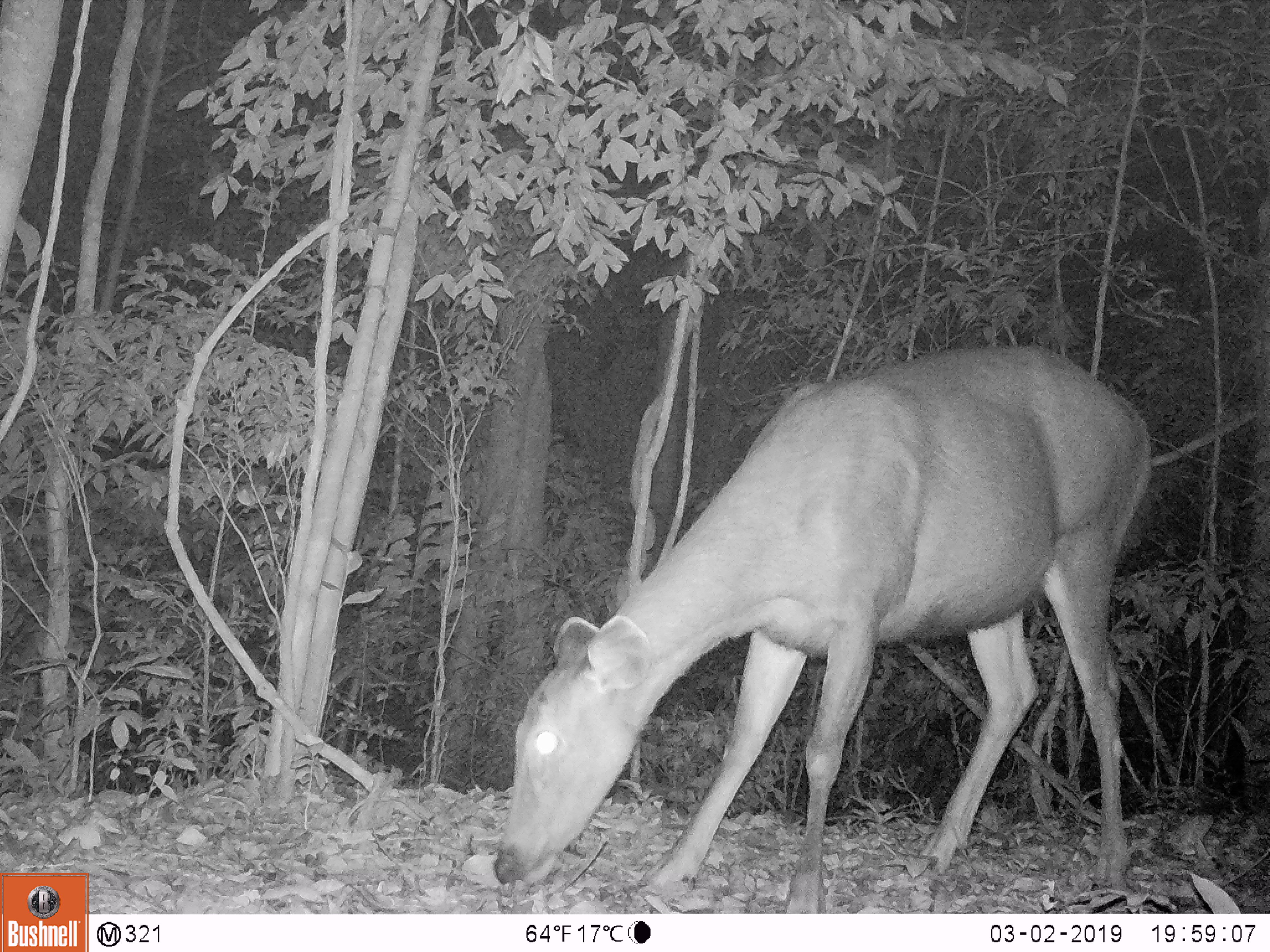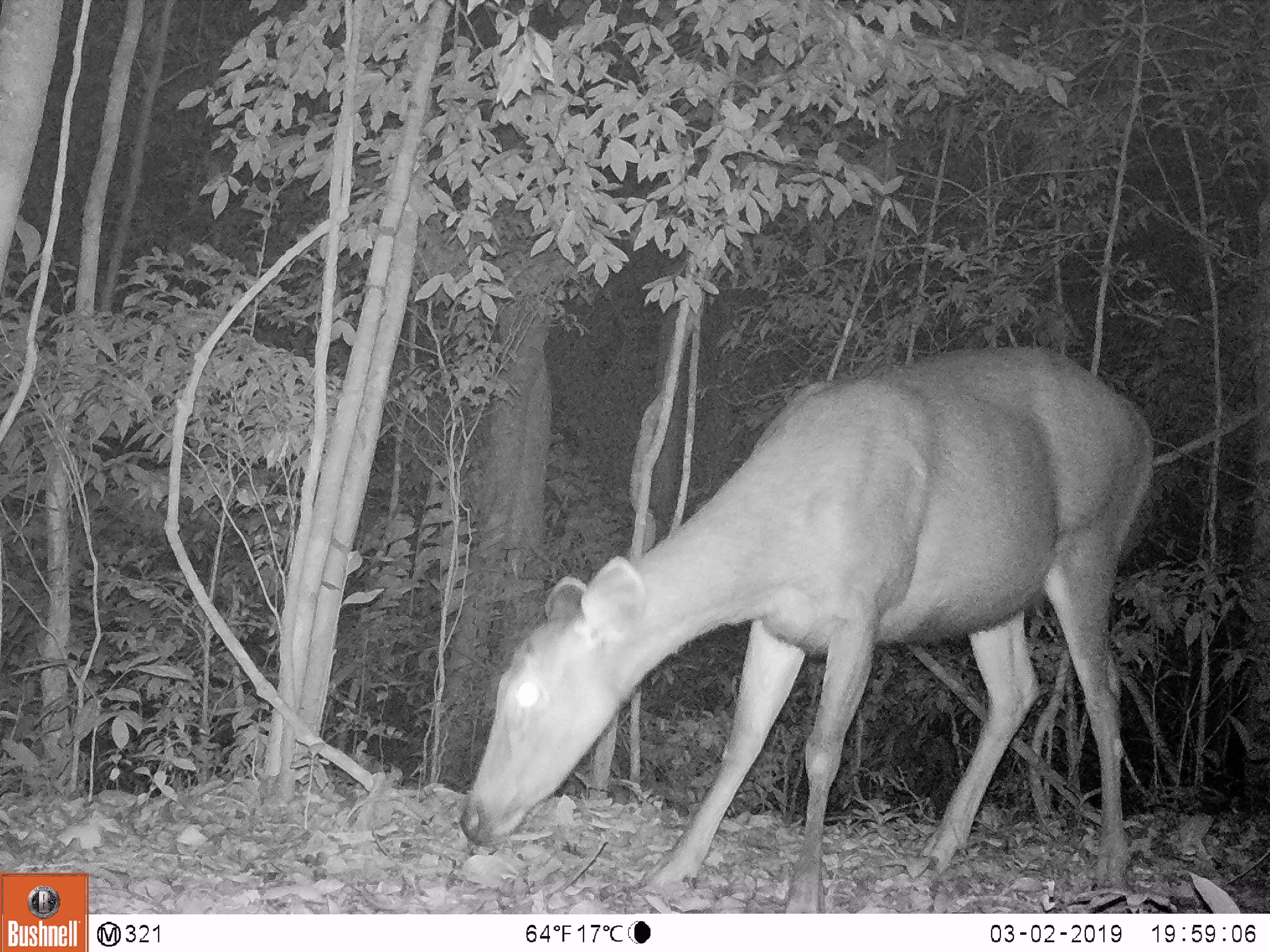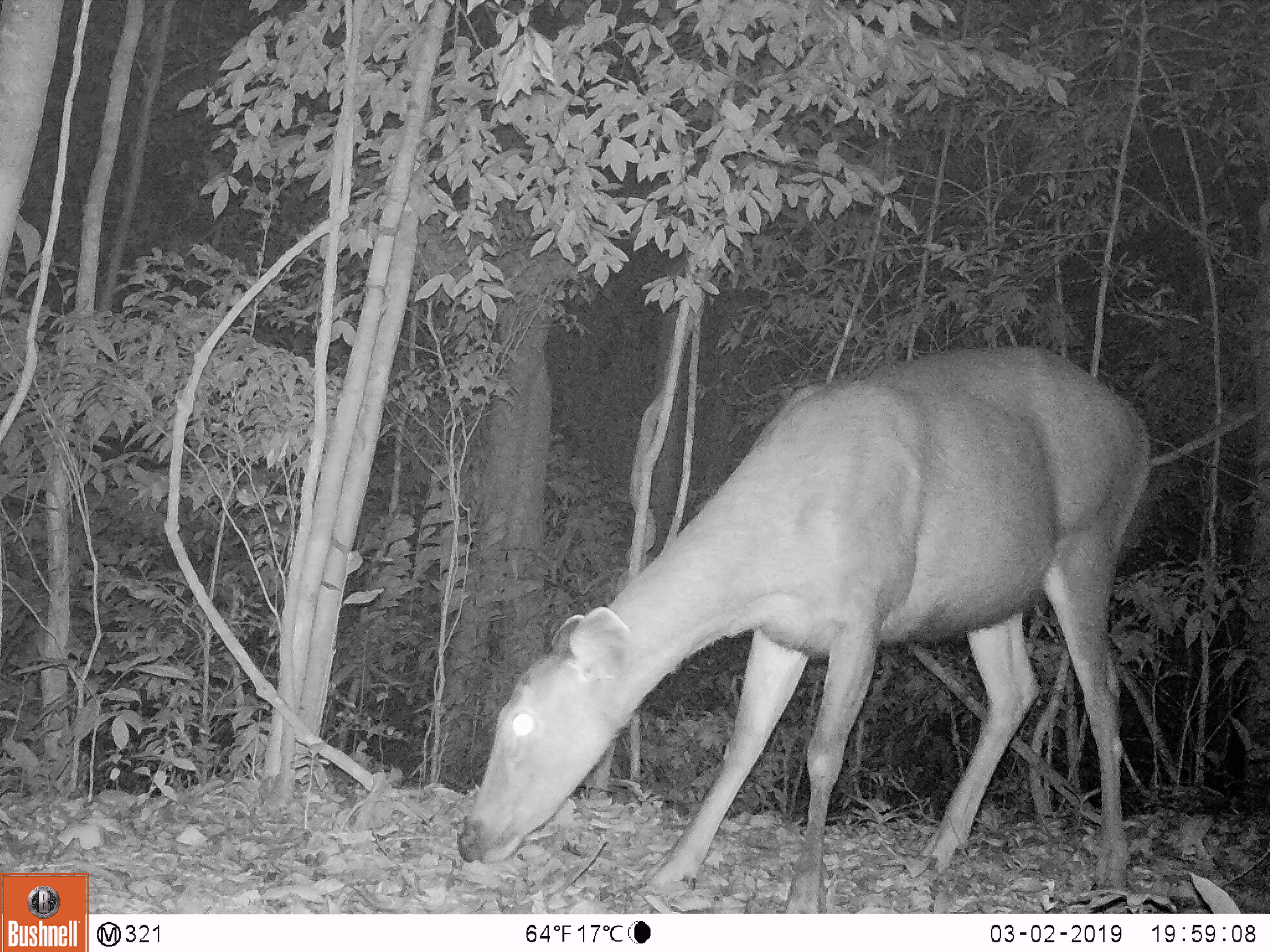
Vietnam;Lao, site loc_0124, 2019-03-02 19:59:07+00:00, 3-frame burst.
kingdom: Animalia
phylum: Chordata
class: Mammalia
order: Artiodactyla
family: Cervidae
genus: Rusa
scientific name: Rusa unicolor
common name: sambar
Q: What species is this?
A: Sambar (Rusa unicolor).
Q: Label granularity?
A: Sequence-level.